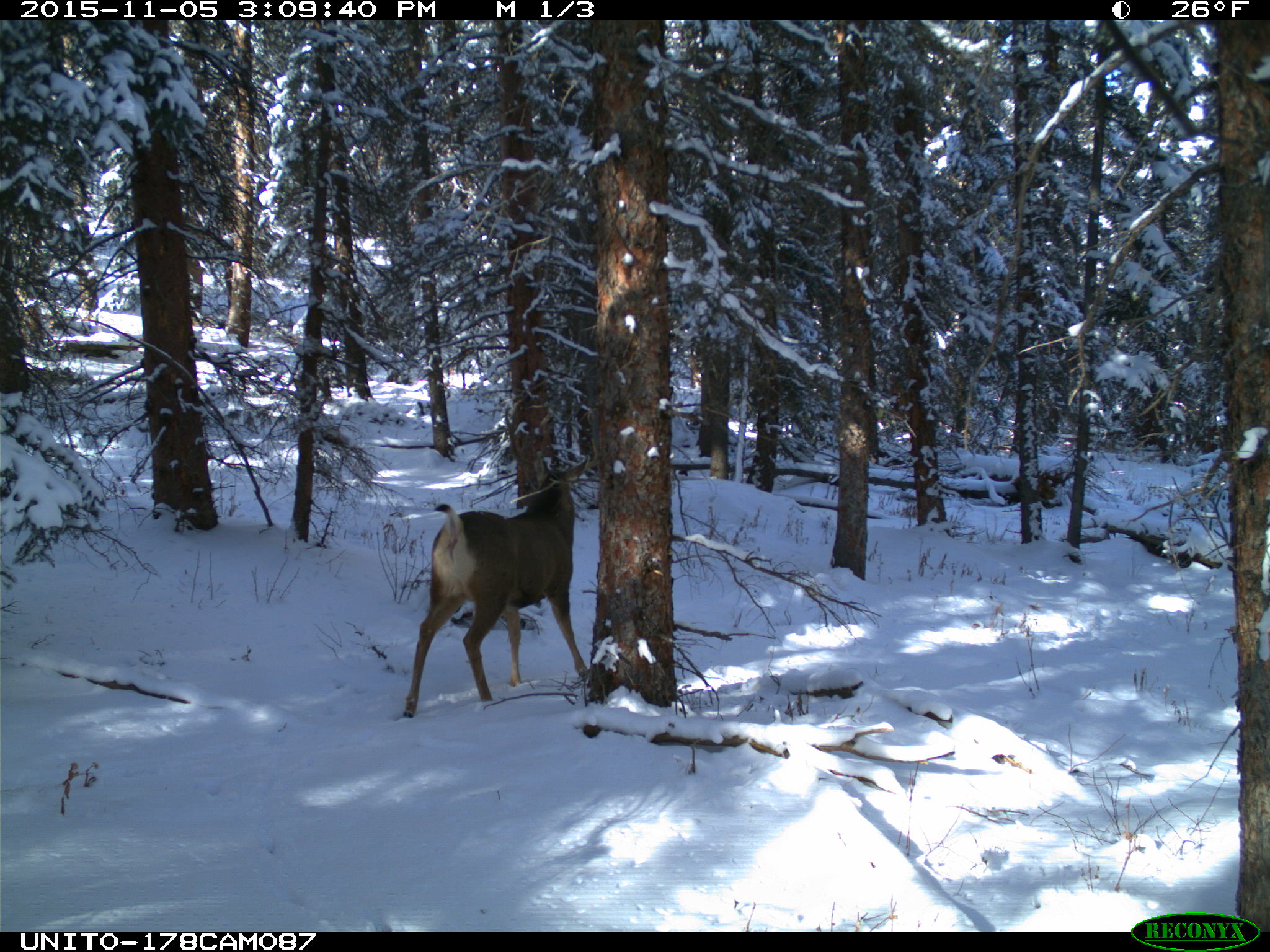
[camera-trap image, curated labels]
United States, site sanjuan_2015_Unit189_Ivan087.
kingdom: Animalia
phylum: Chordata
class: Mammalia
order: Artiodactyla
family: Cervidae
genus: Odocoileus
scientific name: Odocoileus hemionus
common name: mule deer